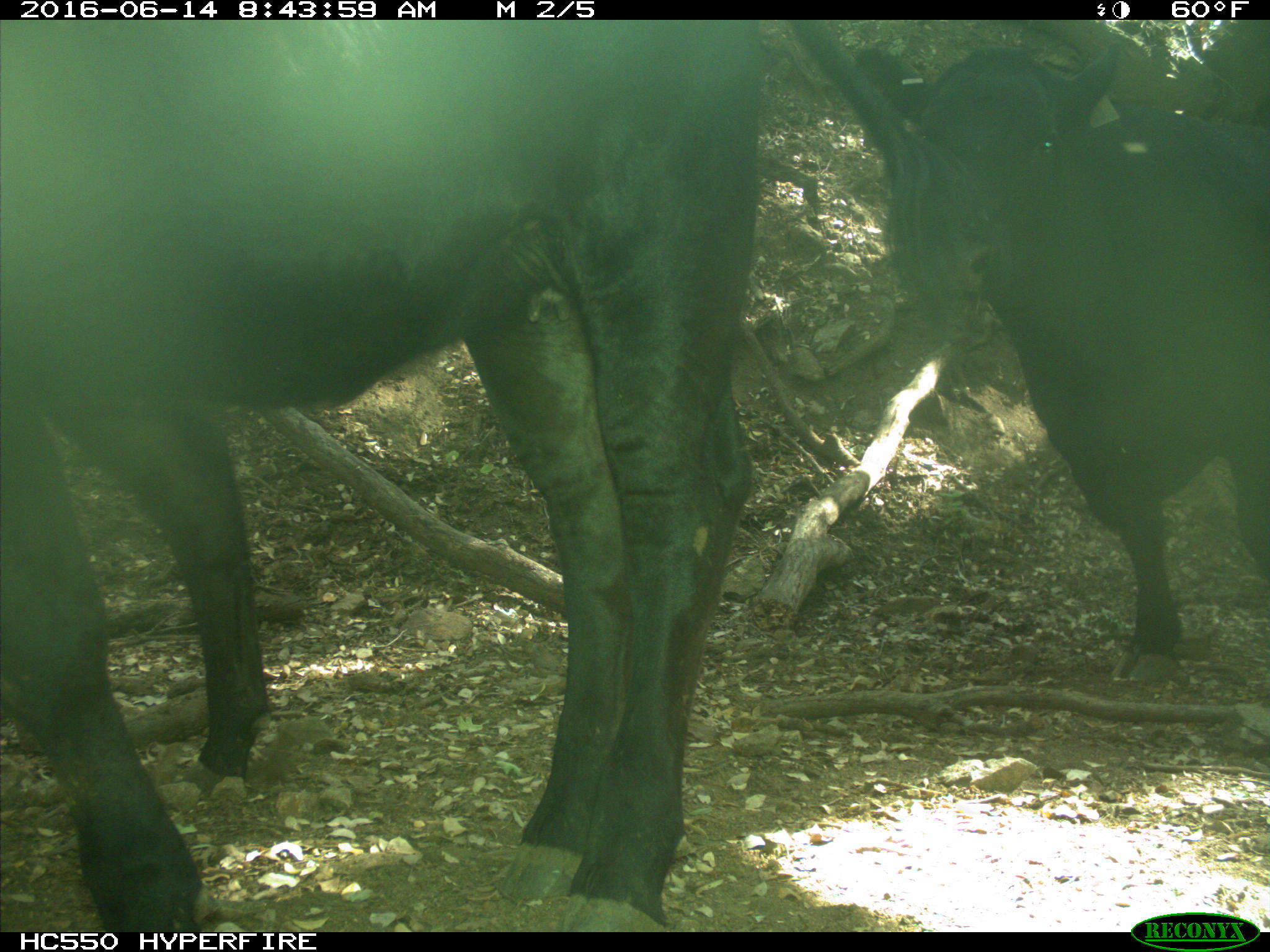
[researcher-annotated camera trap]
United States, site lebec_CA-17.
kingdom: Animalia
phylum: Chordata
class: Mammalia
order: Artiodactyla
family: Bovidae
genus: Bos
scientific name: Bos taurus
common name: domestic cow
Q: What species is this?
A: Bos taurus (domestic cow).